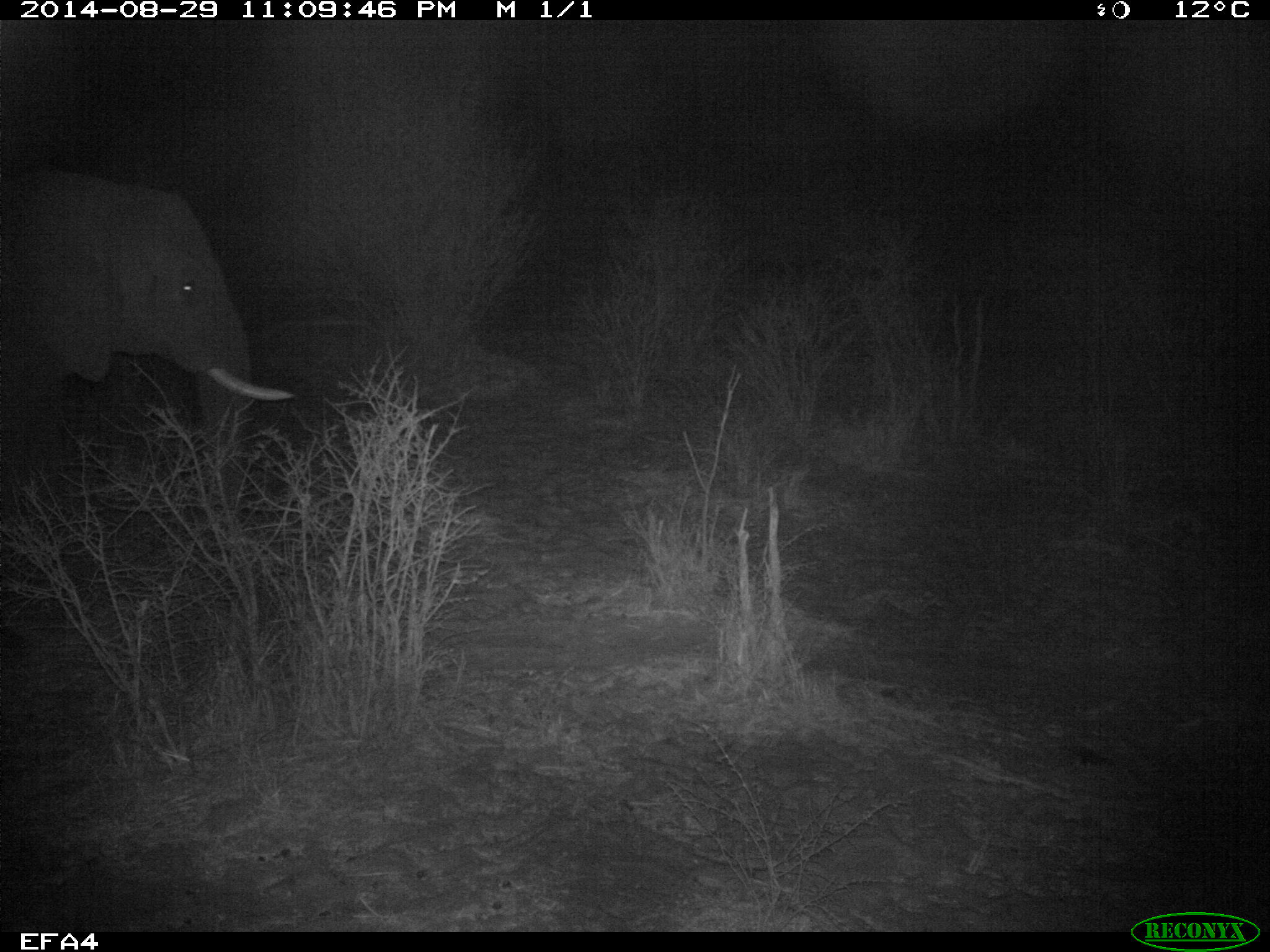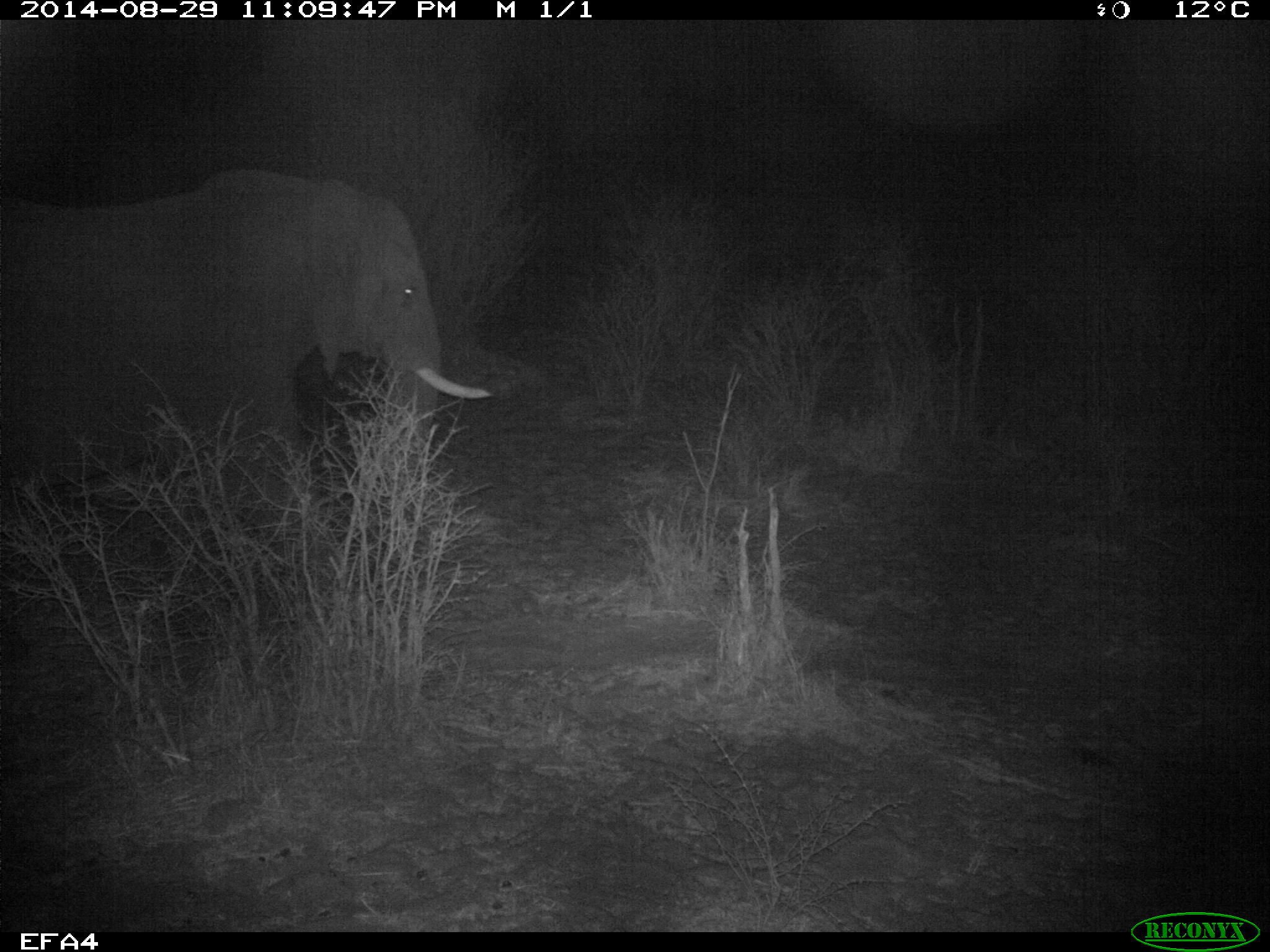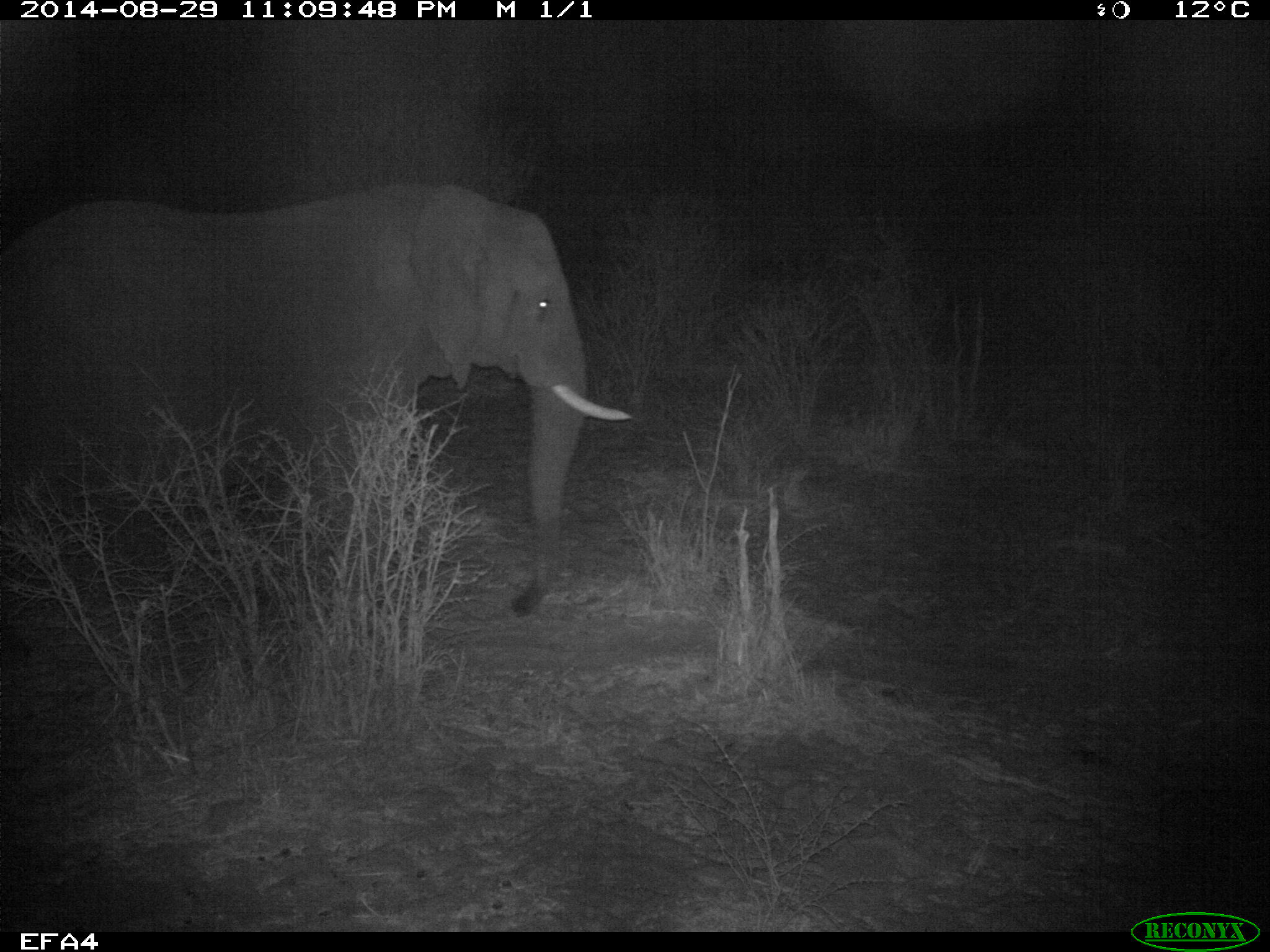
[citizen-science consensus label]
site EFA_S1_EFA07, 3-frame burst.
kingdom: Animalia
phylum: Chordata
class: Mammalia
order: Proboscidea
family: Elephantidae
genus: Loxodonta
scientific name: Loxodonta africana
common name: african bush elephant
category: elephant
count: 1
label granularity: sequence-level